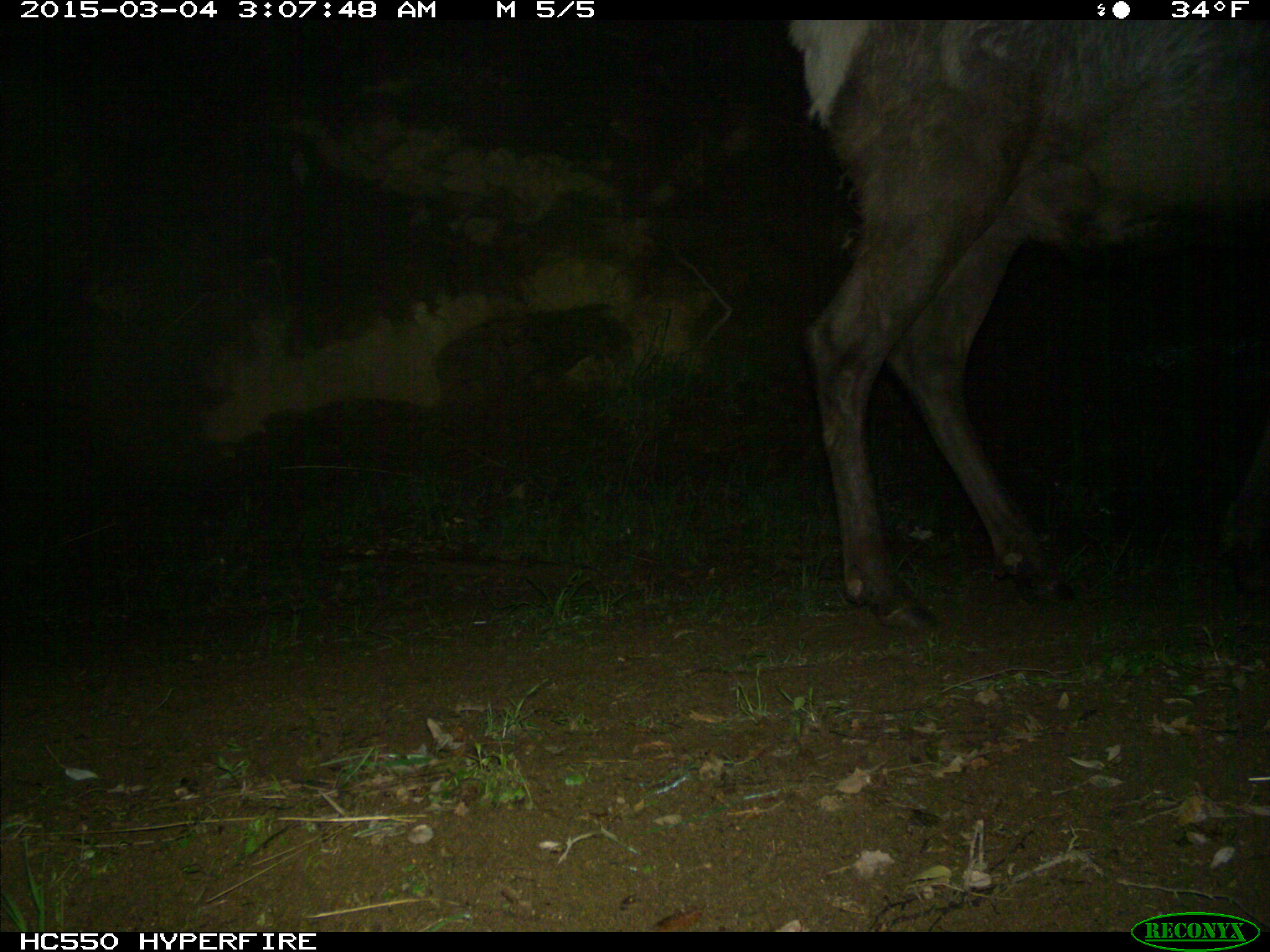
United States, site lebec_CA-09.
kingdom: Animalia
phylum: Chordata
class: Mammalia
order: Artiodactyla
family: Cervidae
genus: Cervus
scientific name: Cervus canadensis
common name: elk